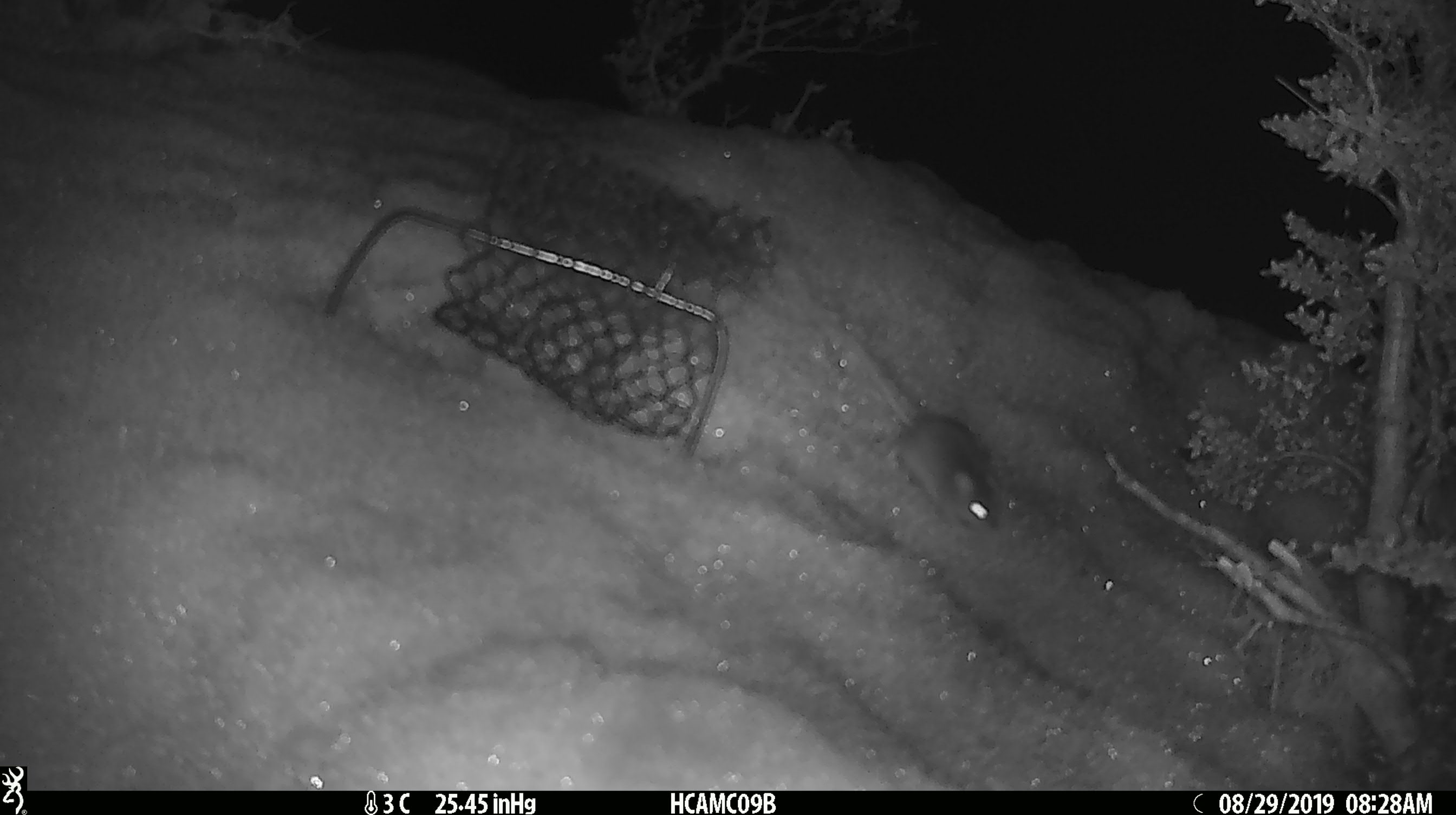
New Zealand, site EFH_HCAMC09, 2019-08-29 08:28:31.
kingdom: Animalia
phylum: Chordata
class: Mammalia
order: Rodentia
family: Muridae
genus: Mus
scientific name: Mus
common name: mouse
Mouse (Mus).